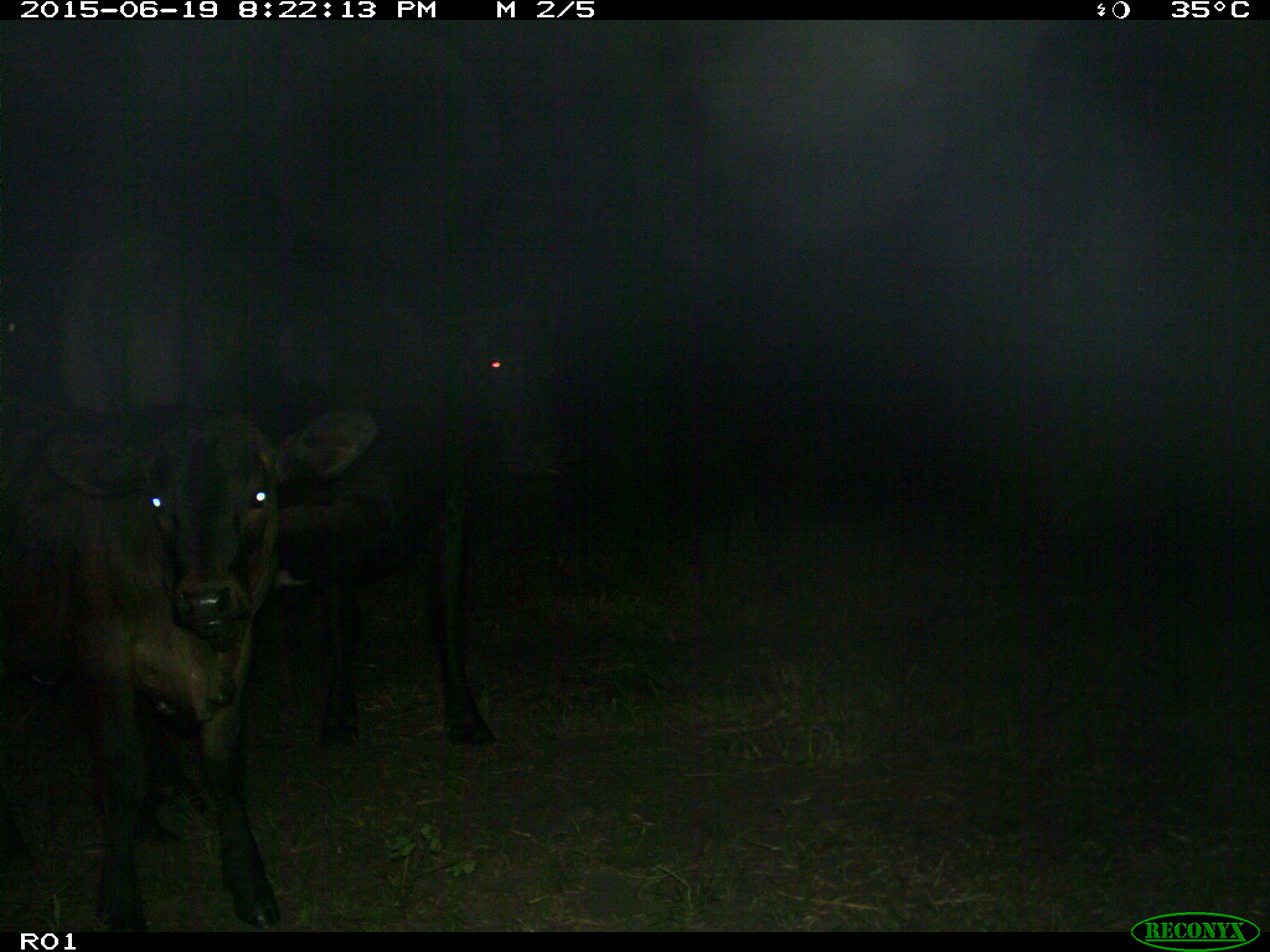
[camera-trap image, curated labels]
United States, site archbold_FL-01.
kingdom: Animalia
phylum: Chordata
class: Mammalia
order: Artiodactyla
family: Bovidae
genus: Bos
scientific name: Bos taurus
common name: domestic cow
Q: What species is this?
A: Bos taurus (domestic cow).